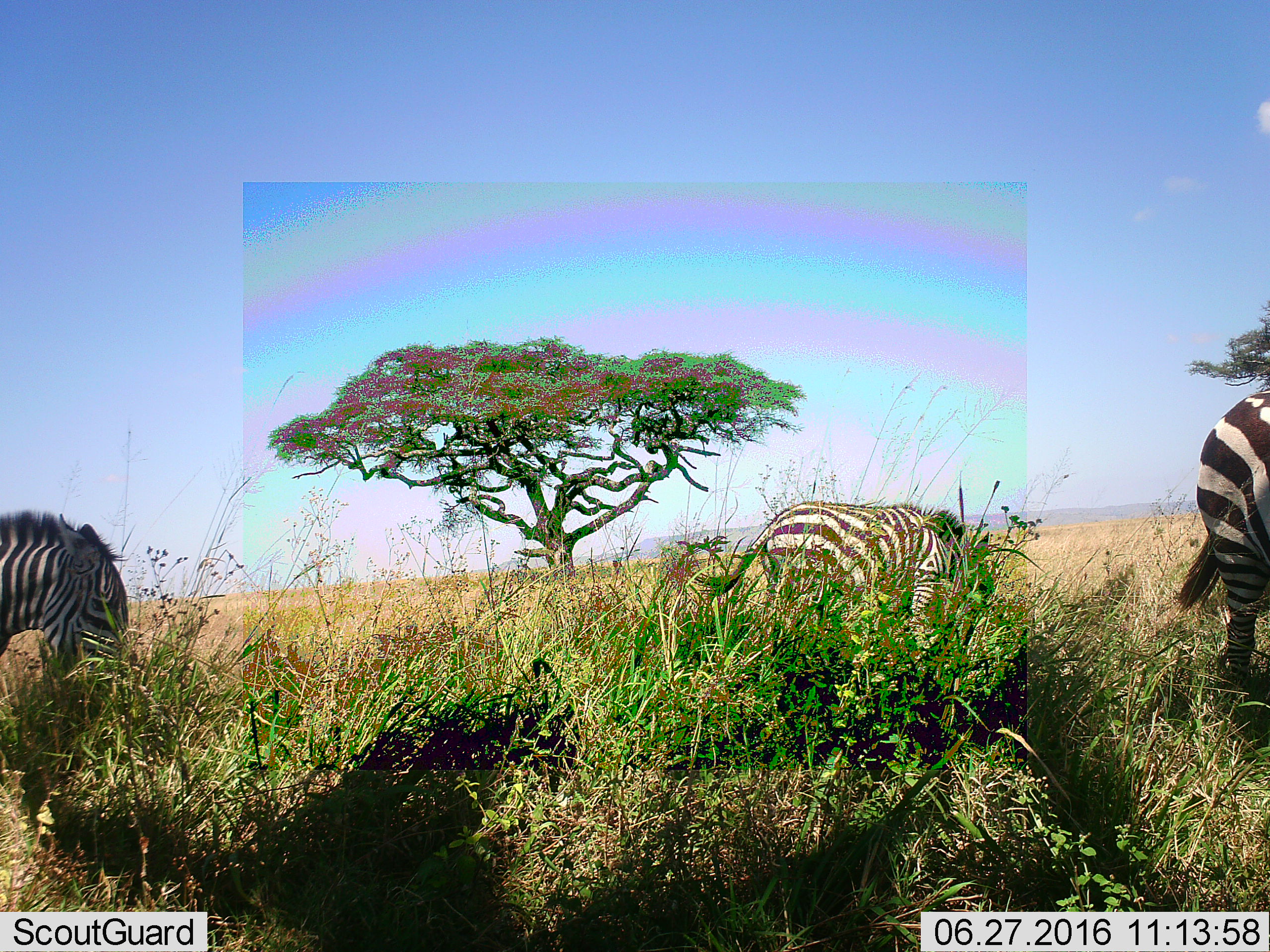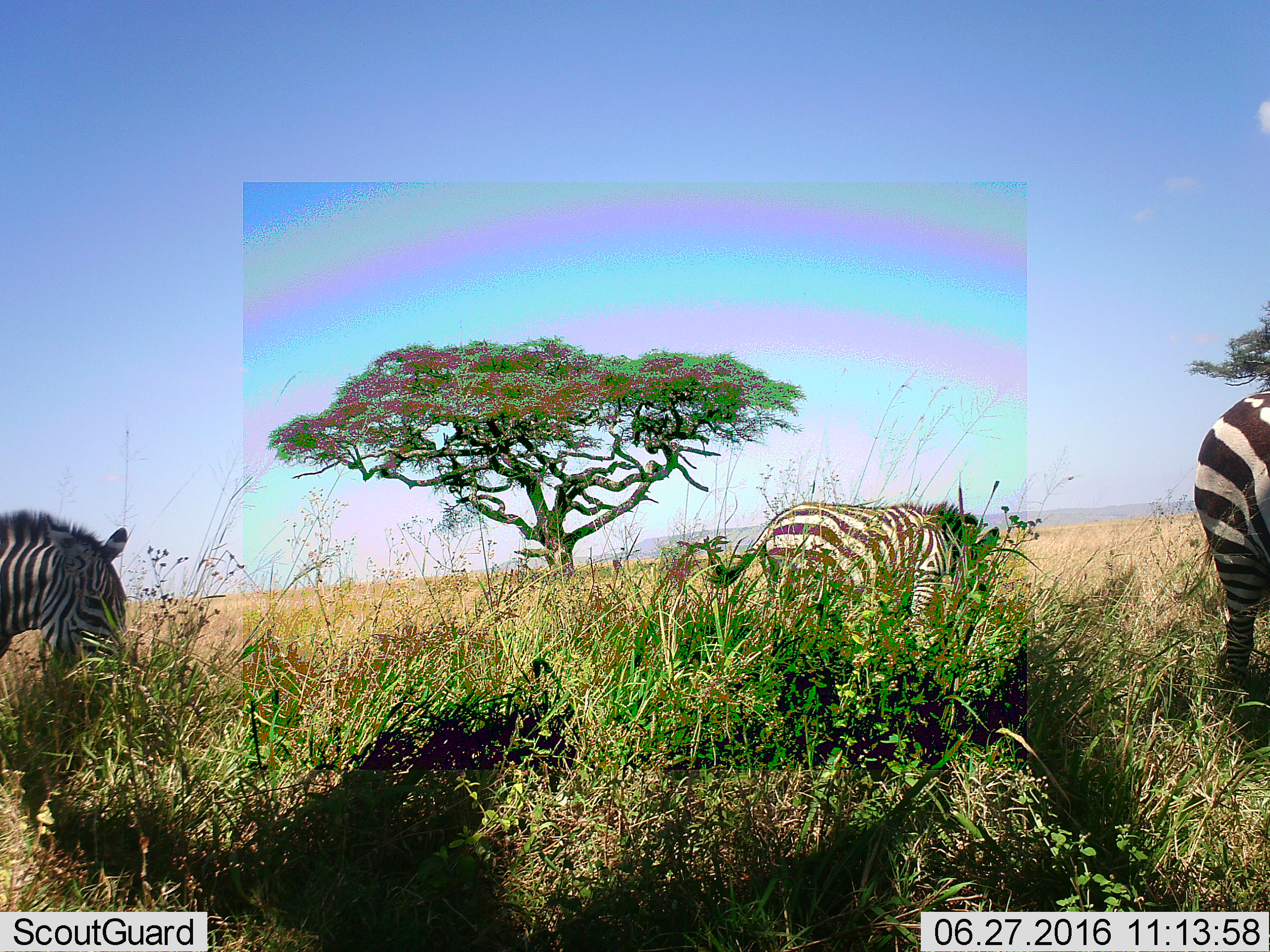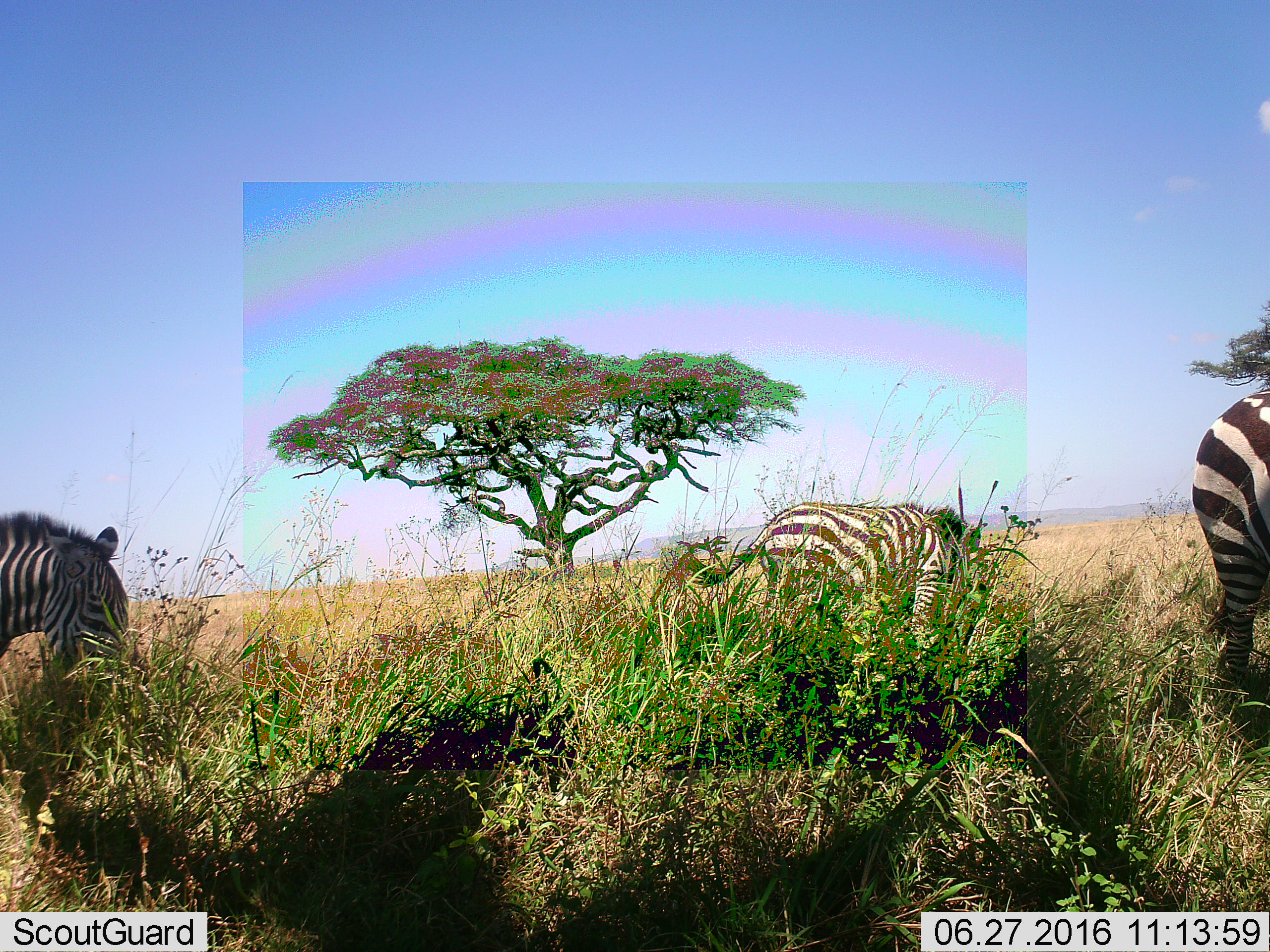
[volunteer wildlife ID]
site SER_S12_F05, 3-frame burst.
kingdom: Animalia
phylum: Chordata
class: Mammalia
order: Perissodactyla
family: Equidae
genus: Equus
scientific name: Equus quagga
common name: plains zebra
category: zebraplains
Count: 3.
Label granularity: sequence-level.